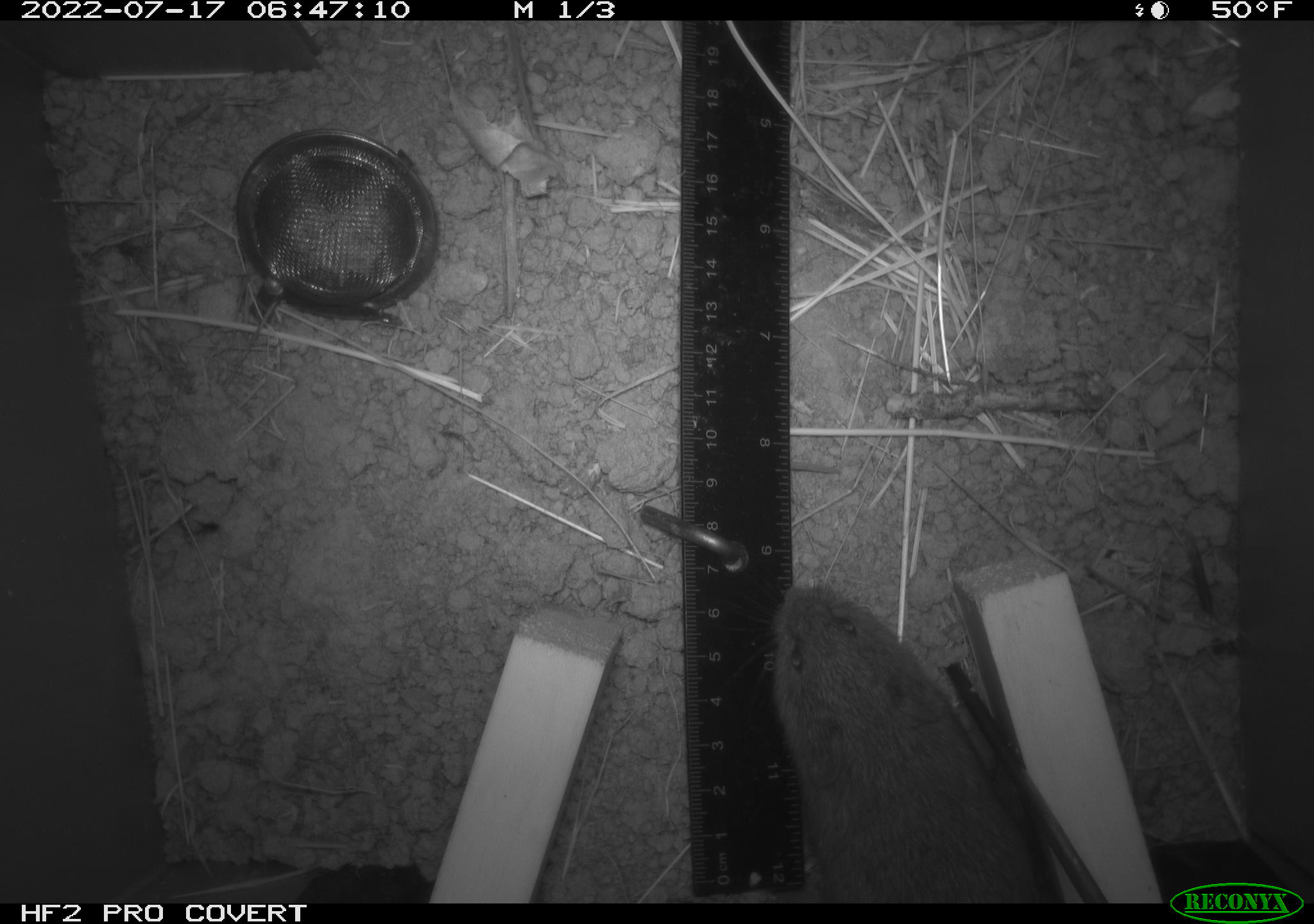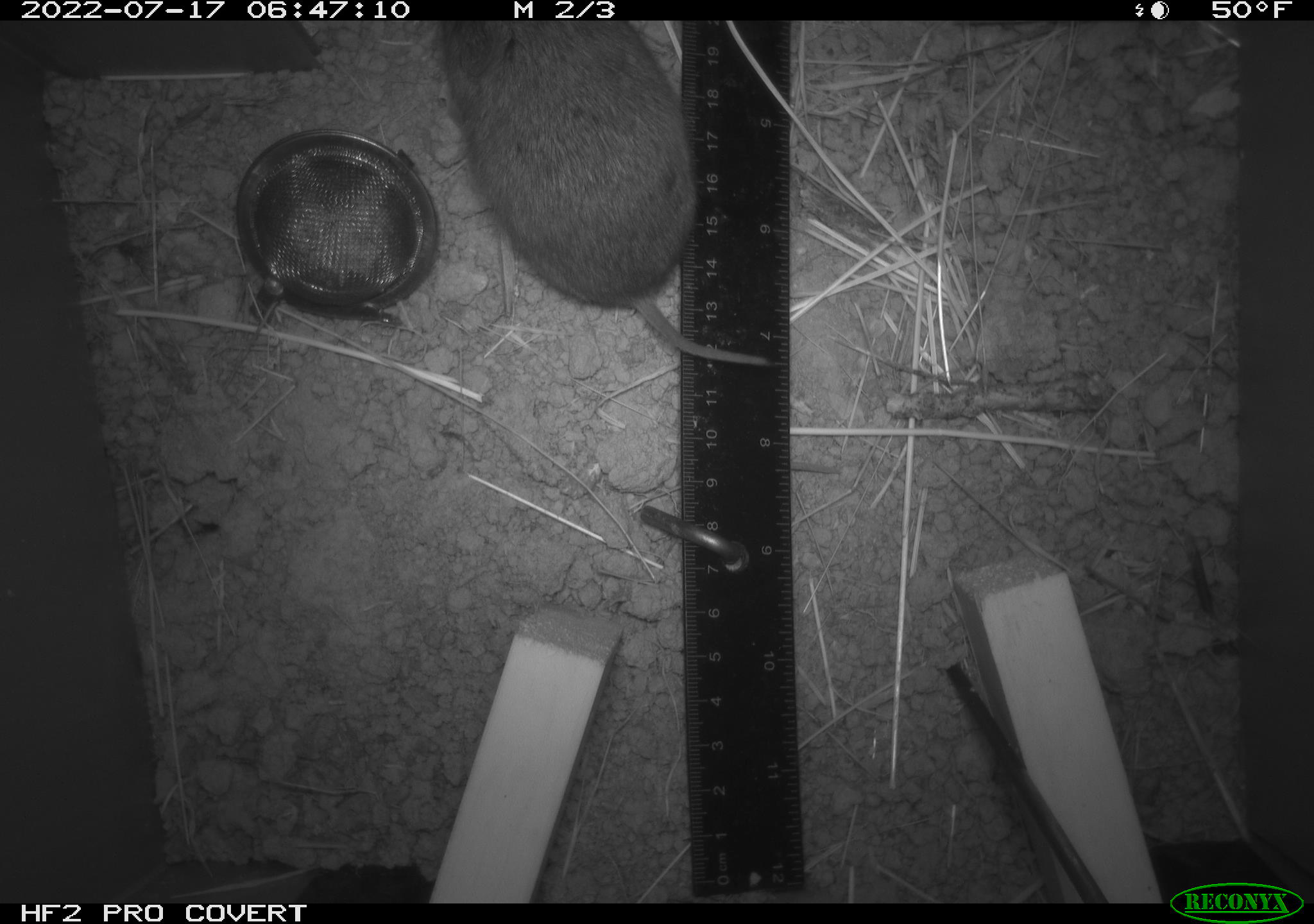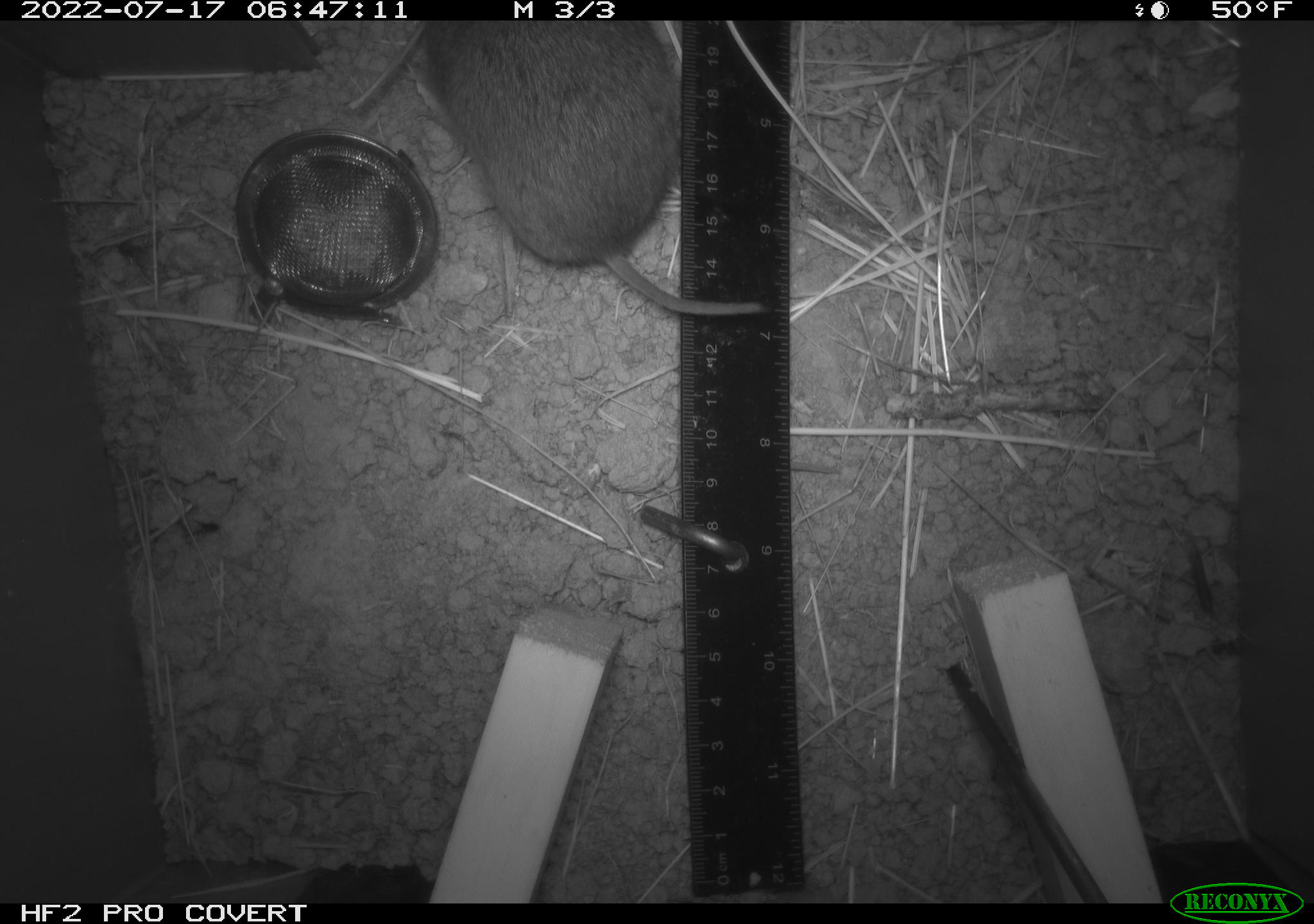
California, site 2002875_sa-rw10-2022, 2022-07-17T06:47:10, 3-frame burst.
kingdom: Animalia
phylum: Chordata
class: Mammalia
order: Rodentia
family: Cricetidae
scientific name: Arvicolinae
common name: voles, lemmings, and muskrats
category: arvicolinae subfamily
Arvicolinae subfamily (voles, lemmings, and muskrats) (Arvicolinae).